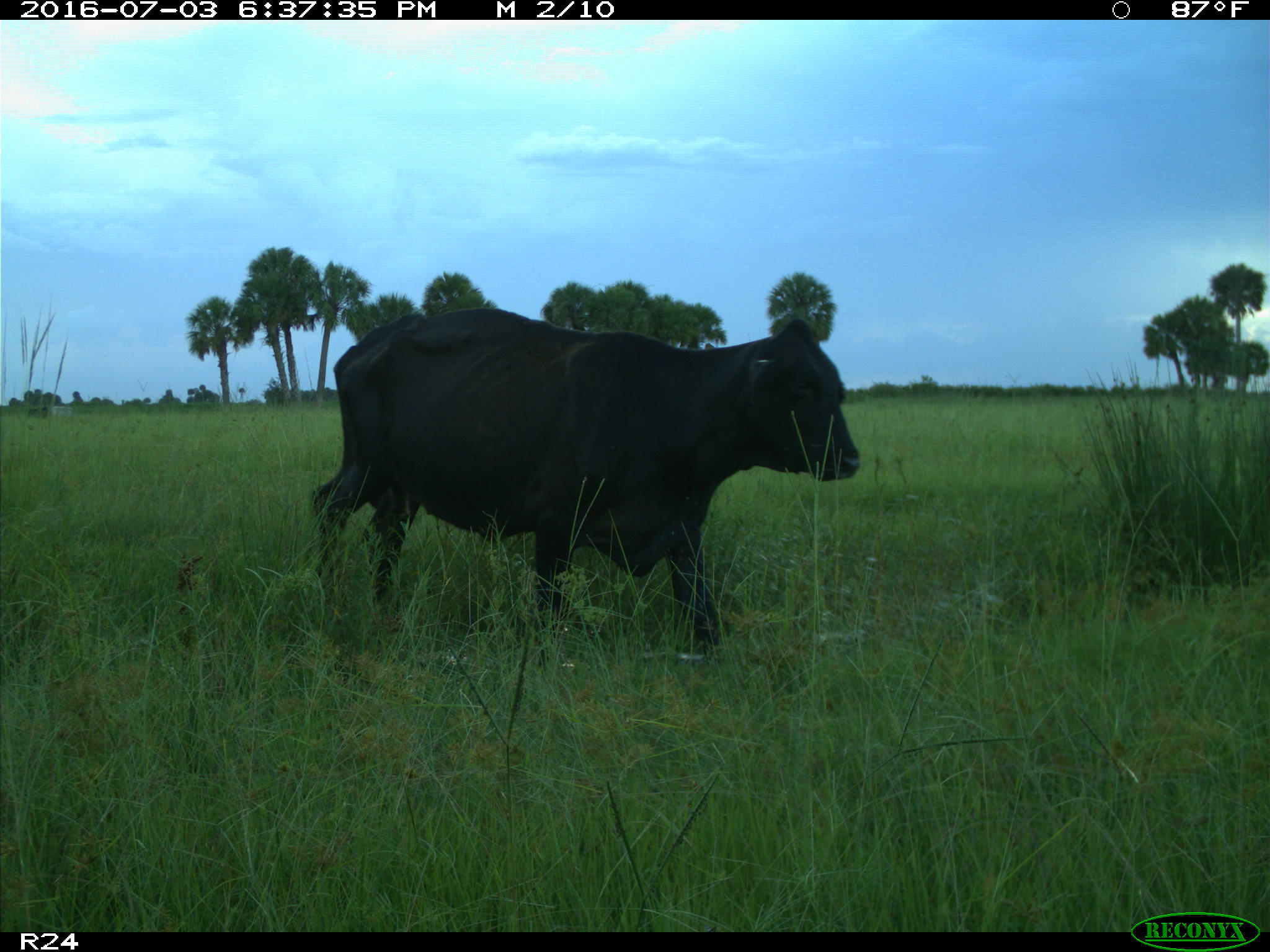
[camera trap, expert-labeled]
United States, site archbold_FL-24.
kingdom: Animalia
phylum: Chordata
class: Mammalia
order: Artiodactyla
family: Bovidae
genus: Bos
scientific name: Bos taurus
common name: domestic cow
Bos taurus (domestic cow).